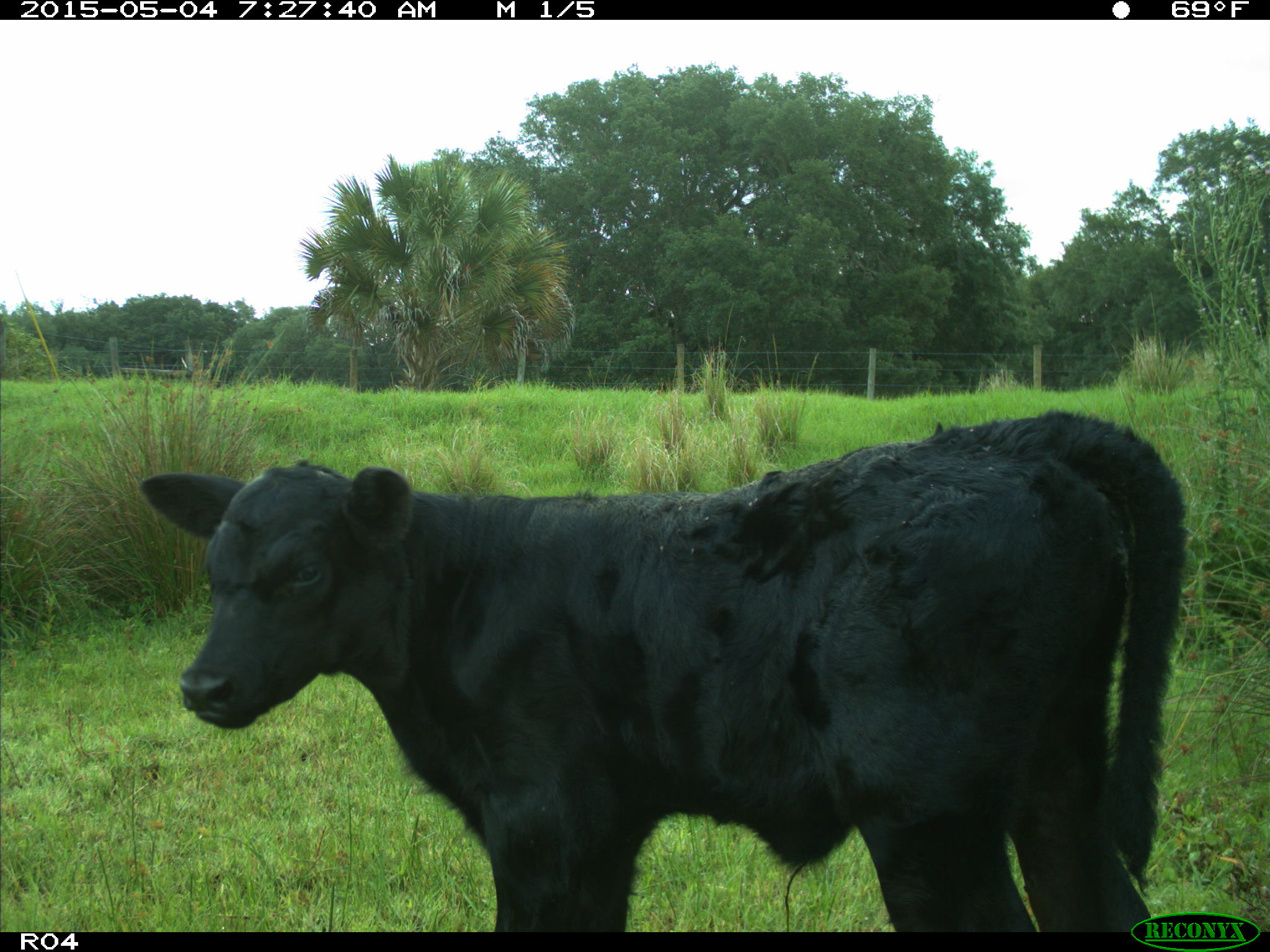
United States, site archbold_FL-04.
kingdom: Animalia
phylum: Chordata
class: Mammalia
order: Artiodactyla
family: Bovidae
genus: Bos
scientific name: Bos taurus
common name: domestic cow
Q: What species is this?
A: Bos taurus (domestic cow).